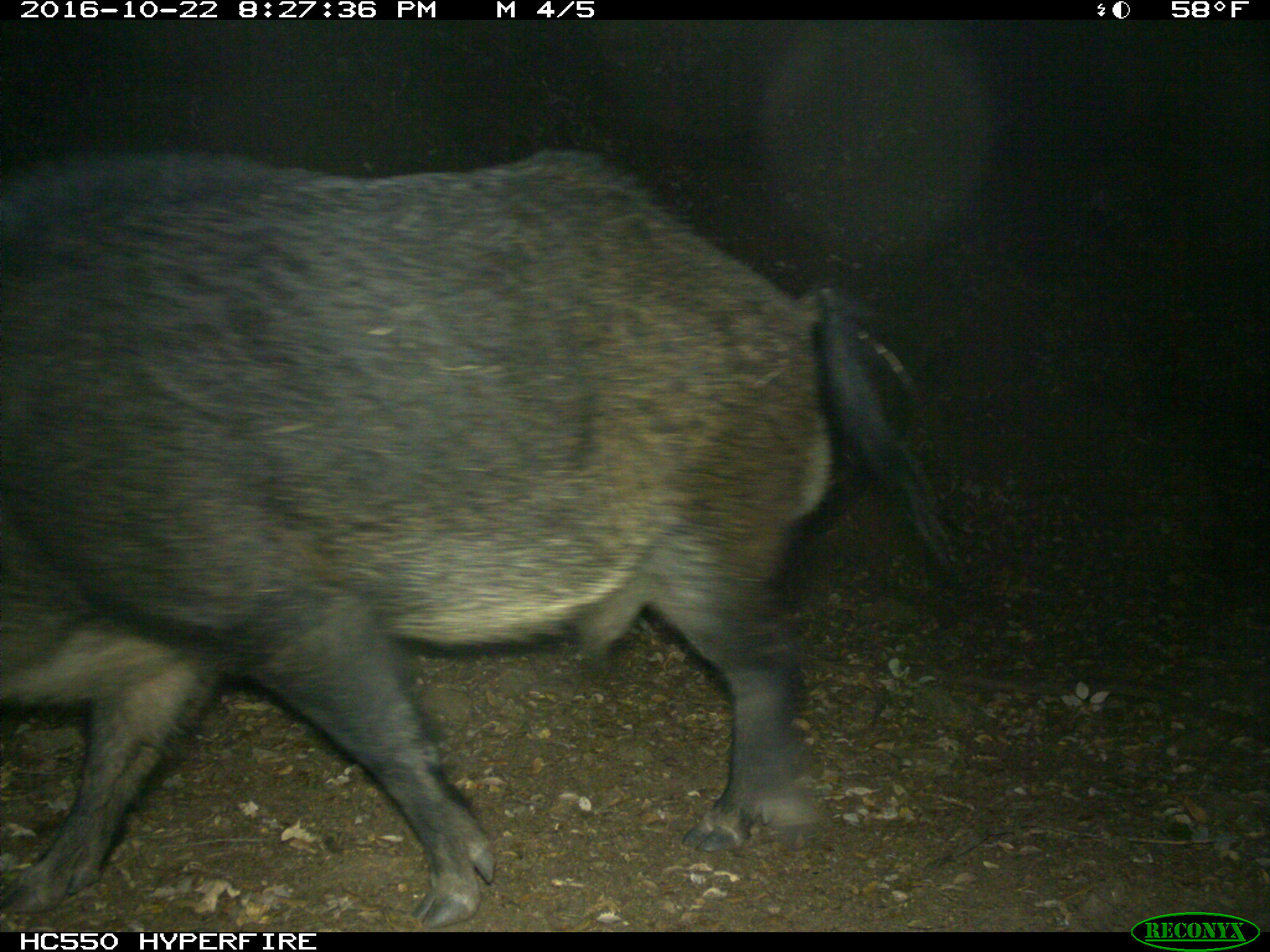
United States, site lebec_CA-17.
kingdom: Animalia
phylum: Chordata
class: Mammalia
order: Artiodactyla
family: Suidae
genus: Sus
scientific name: Sus scrofa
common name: wild boar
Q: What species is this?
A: Sus scrofa (wild boar).